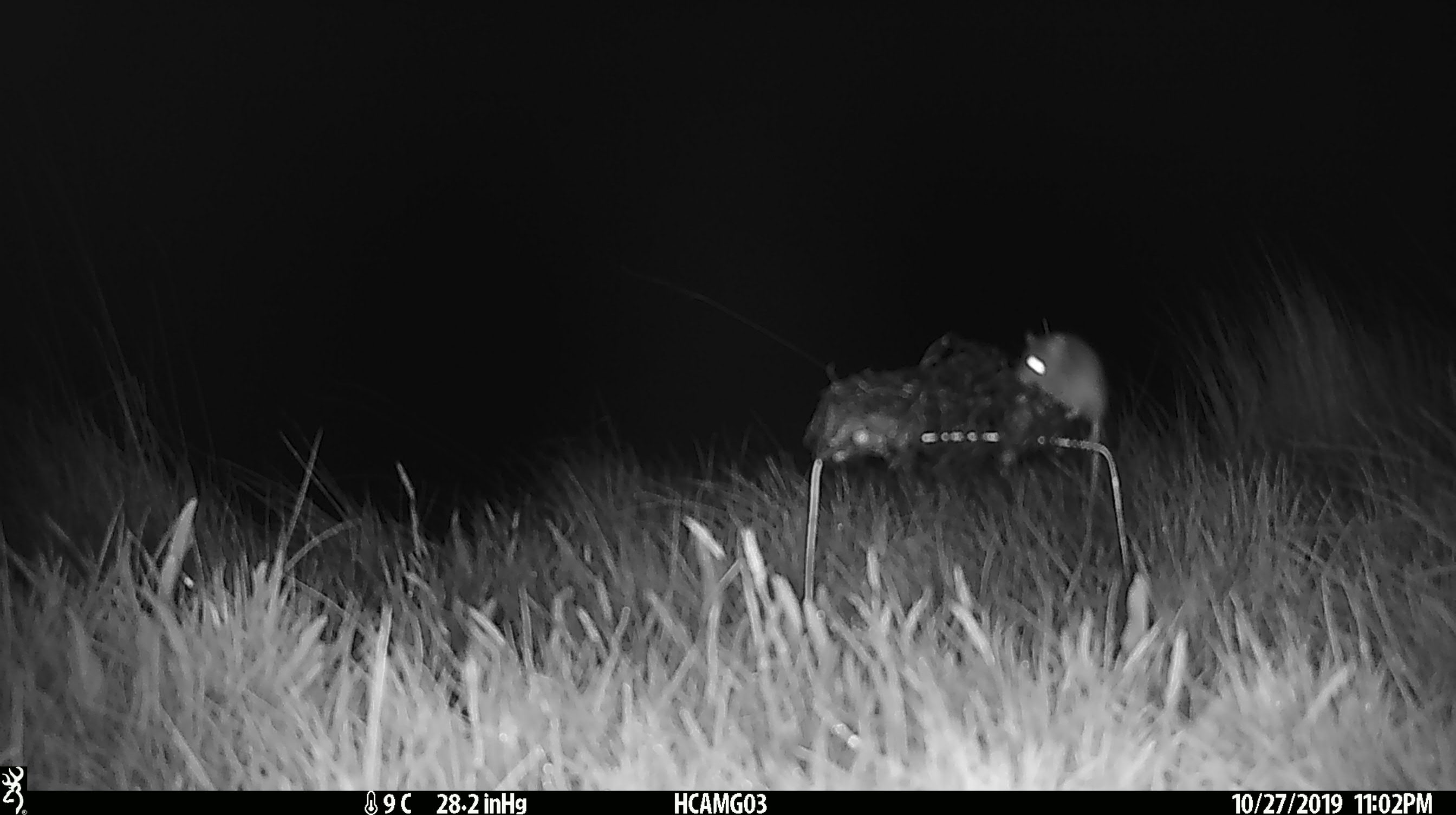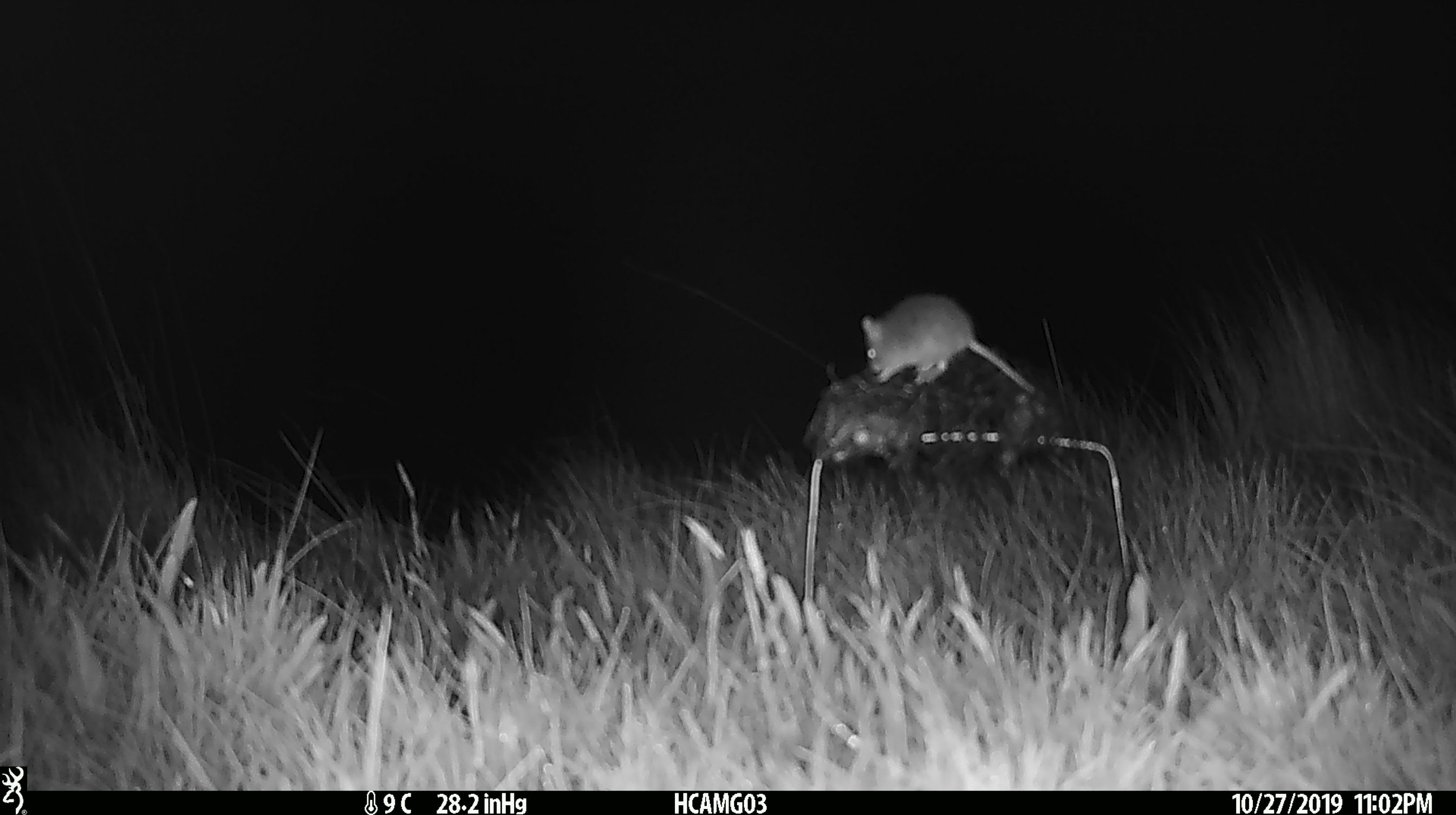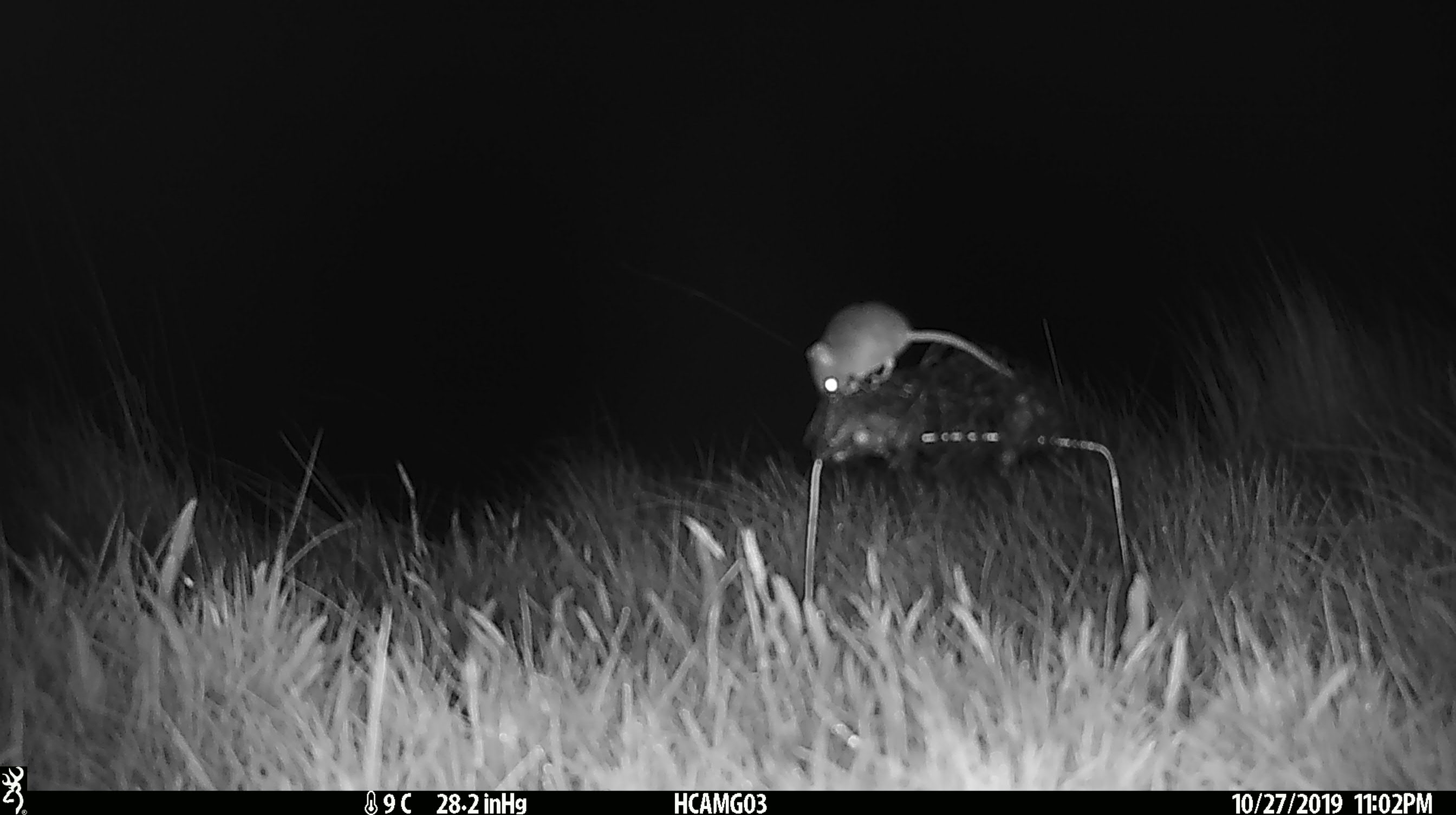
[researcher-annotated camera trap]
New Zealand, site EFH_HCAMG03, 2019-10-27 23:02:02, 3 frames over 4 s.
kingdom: Animalia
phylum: Chordata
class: Mammalia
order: Rodentia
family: Muridae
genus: Mus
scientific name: Mus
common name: mouse